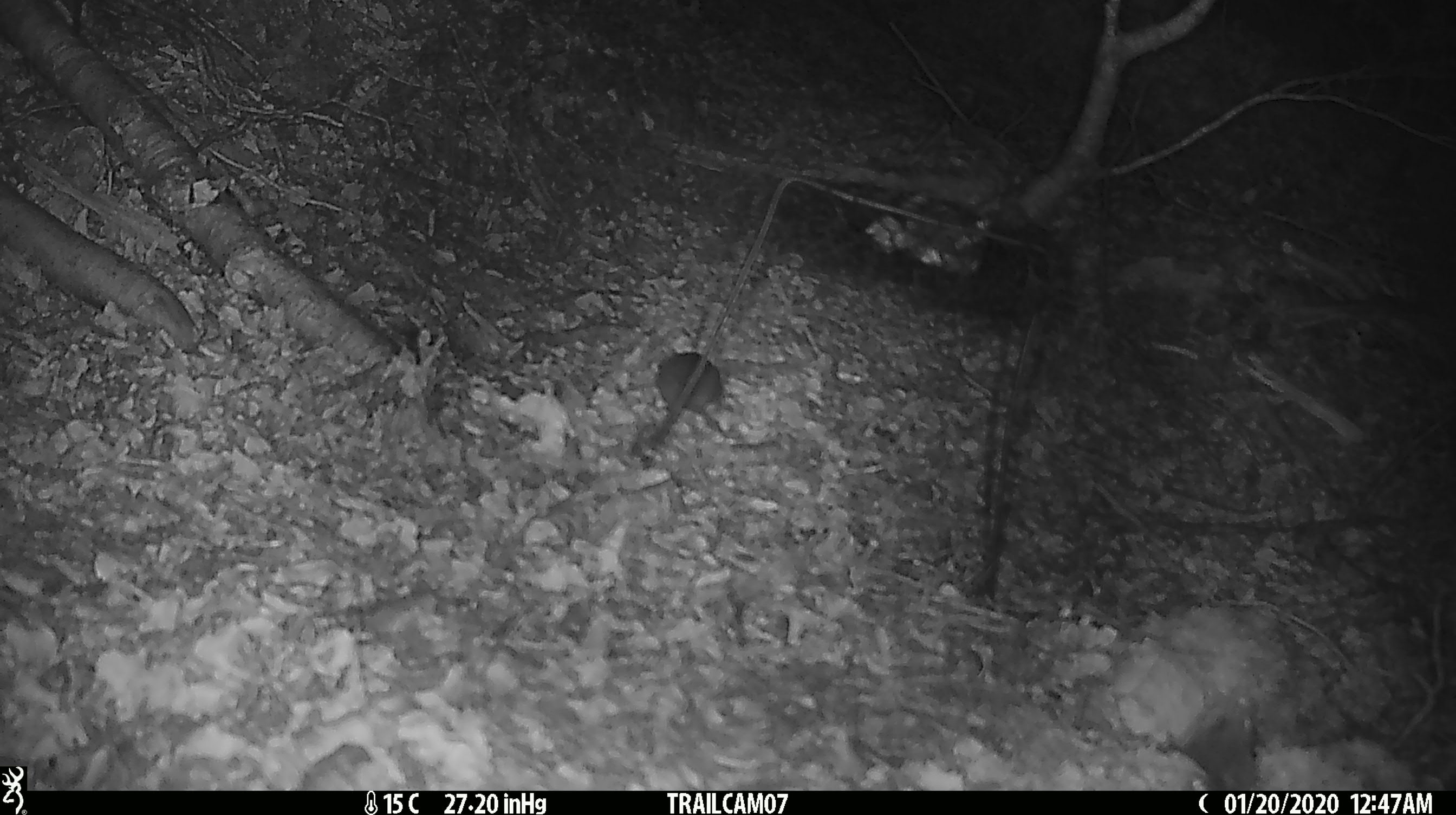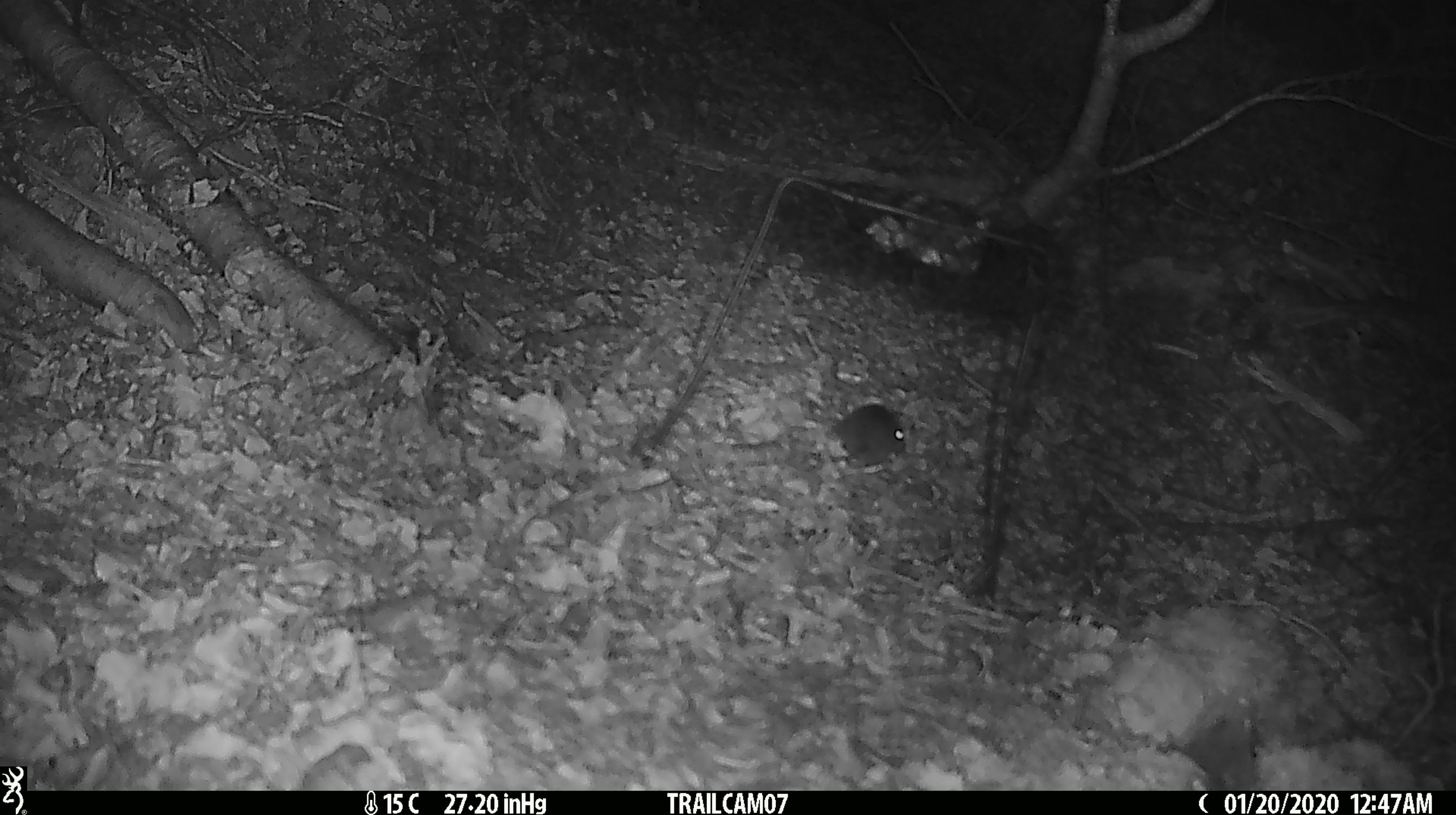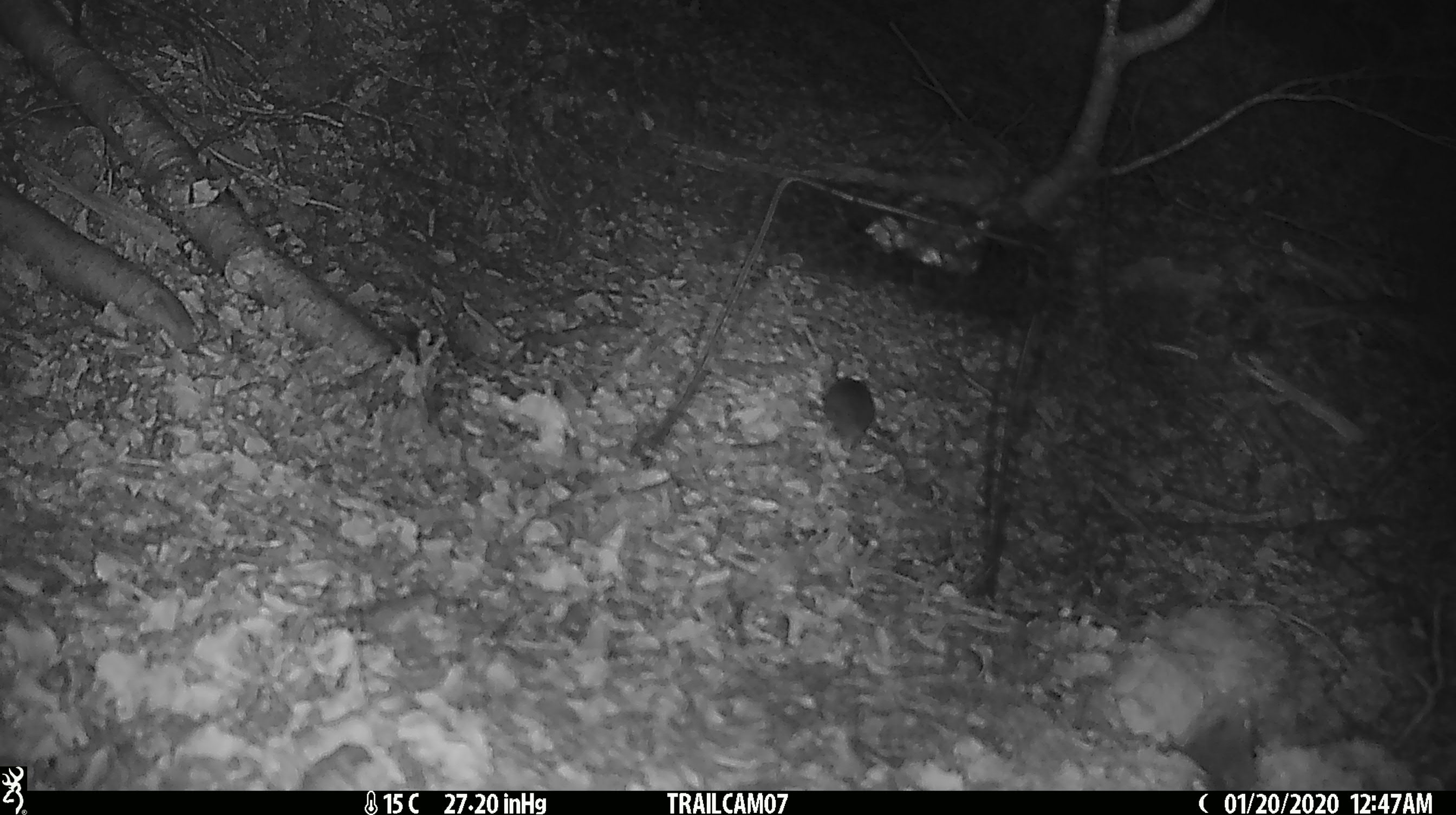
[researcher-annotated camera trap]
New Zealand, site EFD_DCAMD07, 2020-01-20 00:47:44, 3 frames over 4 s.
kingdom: Animalia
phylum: Chordata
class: Mammalia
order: Rodentia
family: Muridae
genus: Mus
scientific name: Mus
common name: mouse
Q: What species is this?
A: Mouse (Mus).